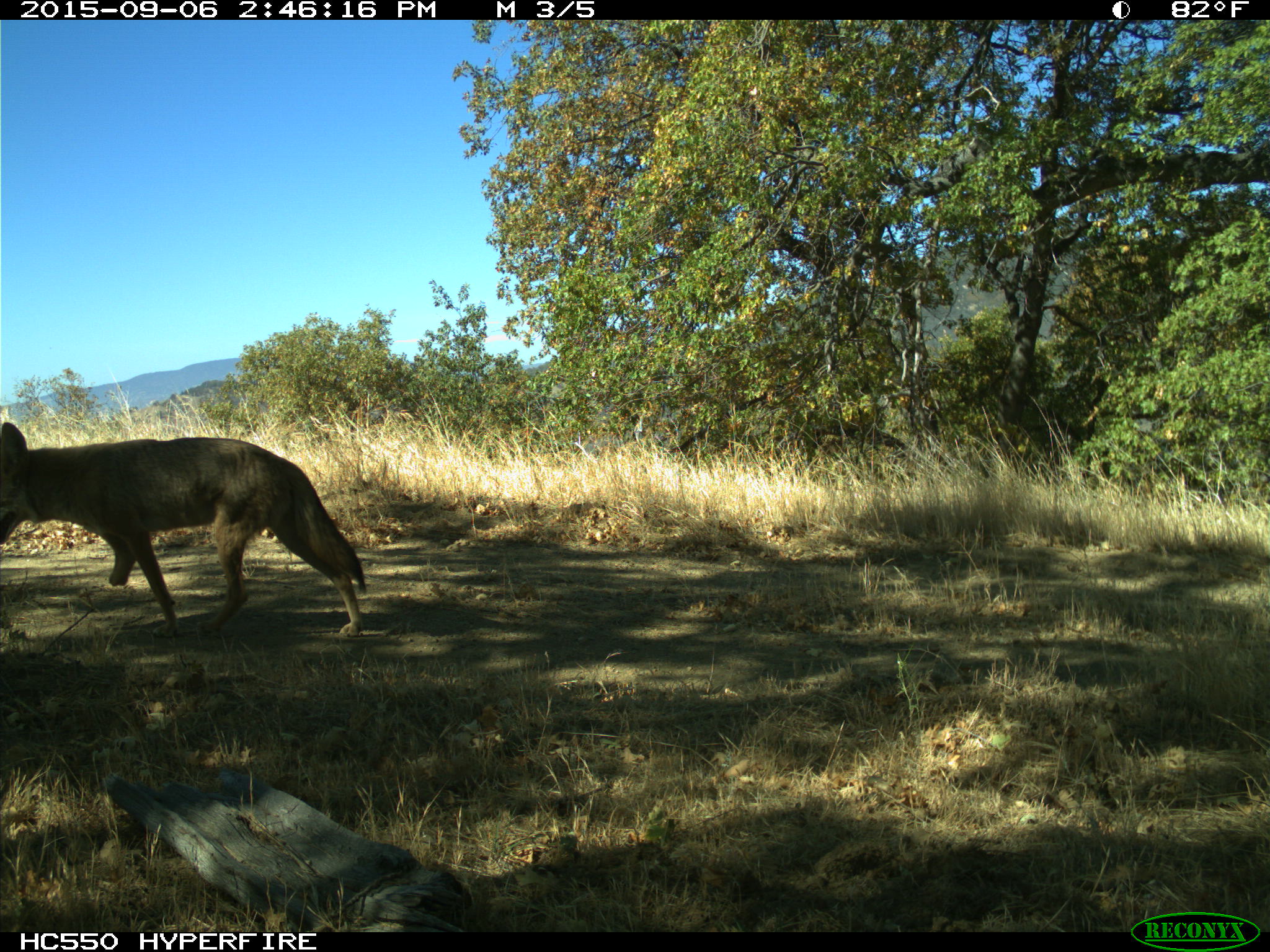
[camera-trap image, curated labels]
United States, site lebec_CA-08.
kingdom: Animalia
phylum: Chordata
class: Mammalia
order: Carnivora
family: Canidae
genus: Canis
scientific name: Canis latrans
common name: coyote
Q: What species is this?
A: Canis latrans (coyote).